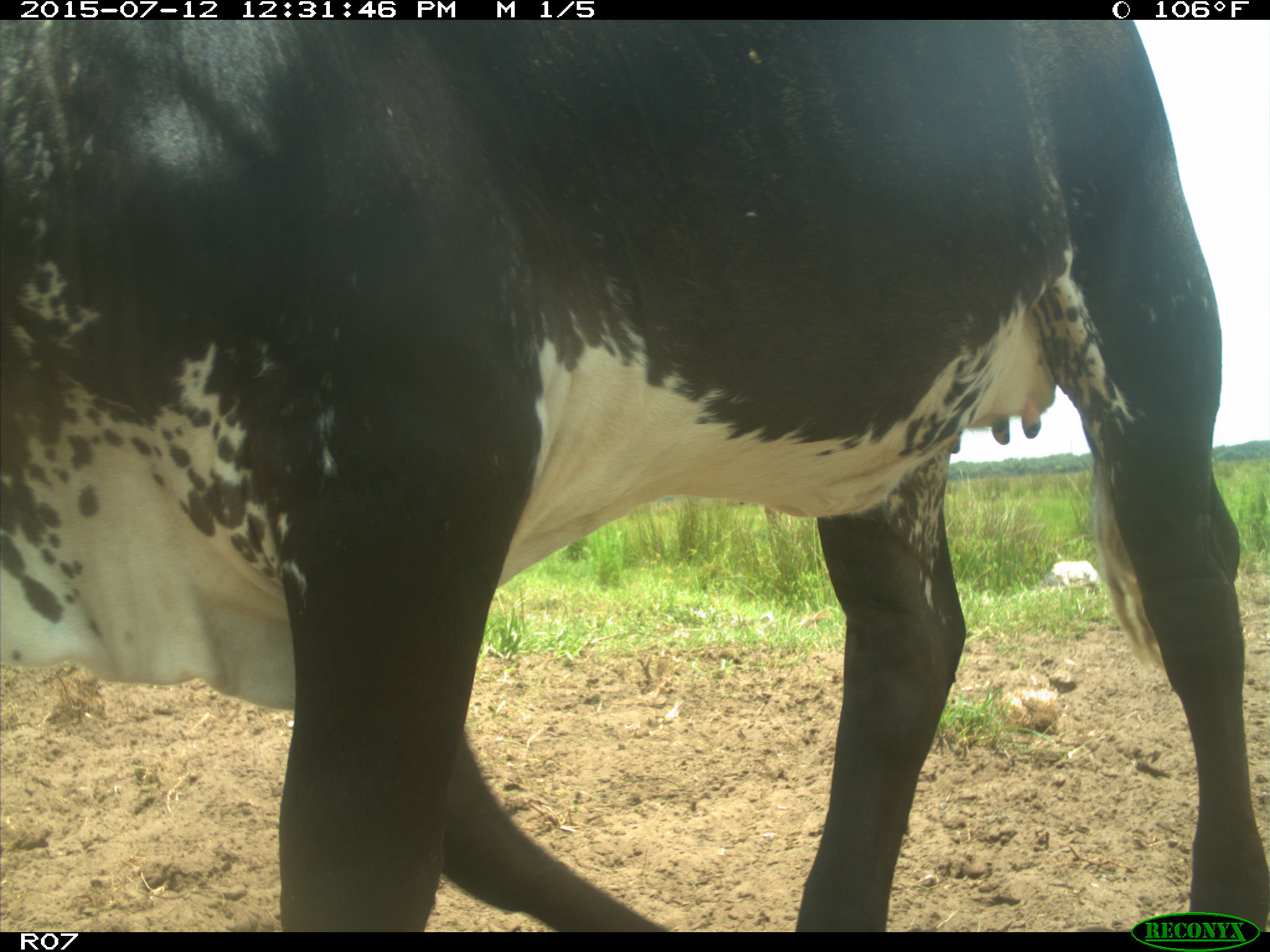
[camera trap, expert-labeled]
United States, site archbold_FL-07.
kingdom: Animalia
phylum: Chordata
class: Mammalia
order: Artiodactyla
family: Bovidae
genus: Bos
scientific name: Bos taurus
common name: domestic cow